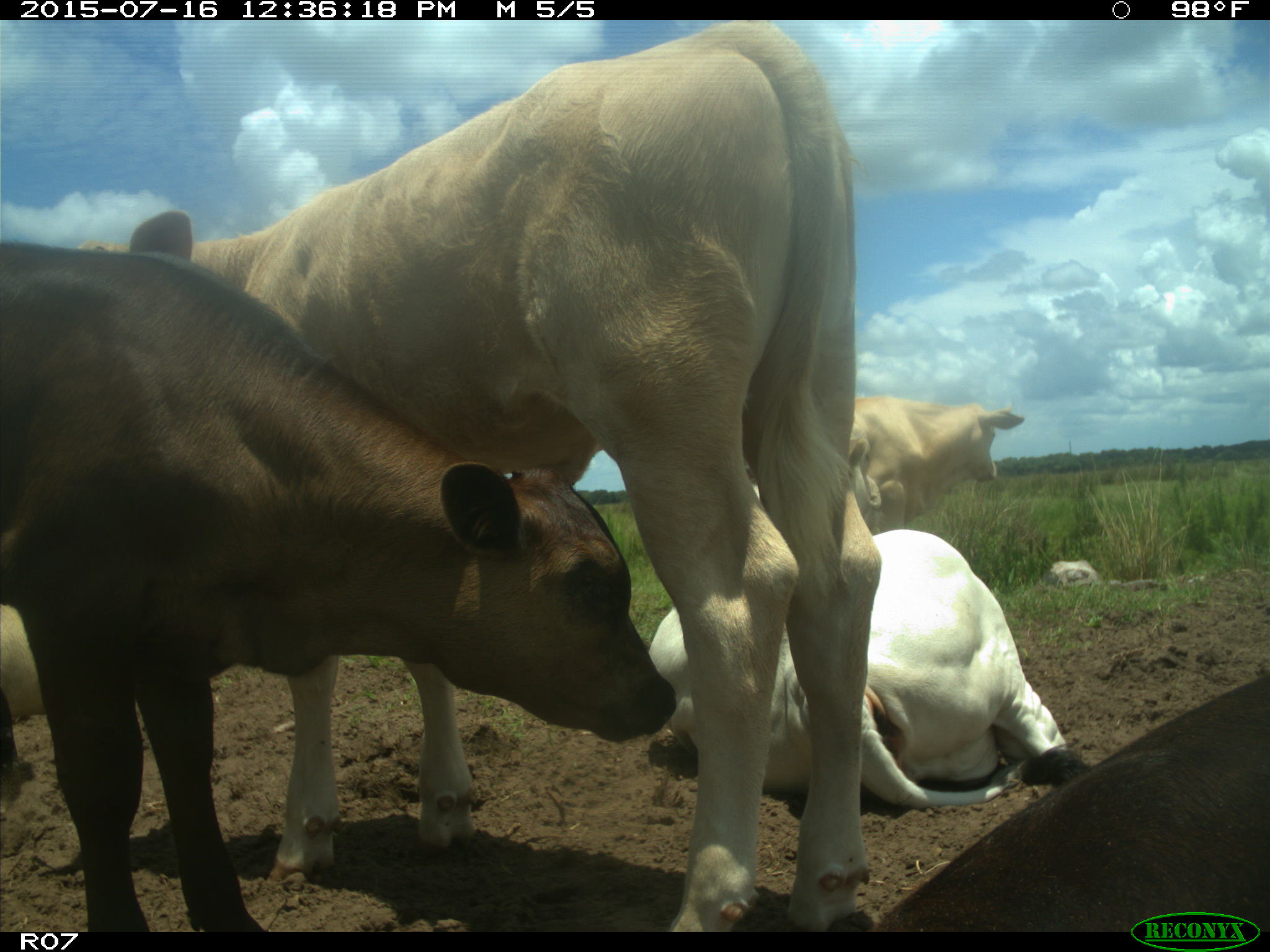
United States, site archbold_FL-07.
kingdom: Animalia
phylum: Chordata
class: Mammalia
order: Artiodactyla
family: Bovidae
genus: Bos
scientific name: Bos taurus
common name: domestic cow